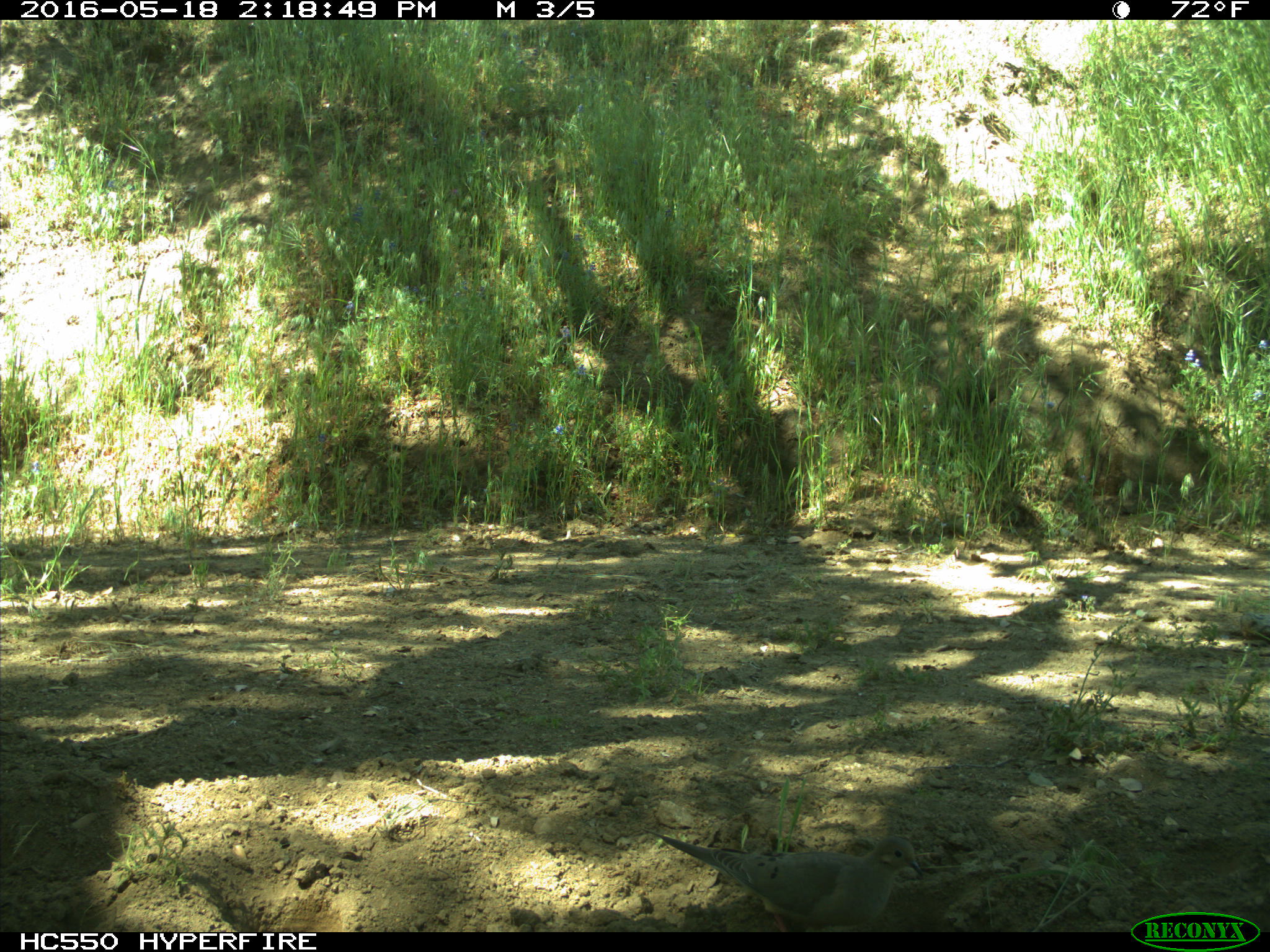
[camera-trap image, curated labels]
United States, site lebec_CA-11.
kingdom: Animalia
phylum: Chordata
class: Aves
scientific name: Aves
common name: birds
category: unidentified bird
Unidentified bird (birds) (Aves).